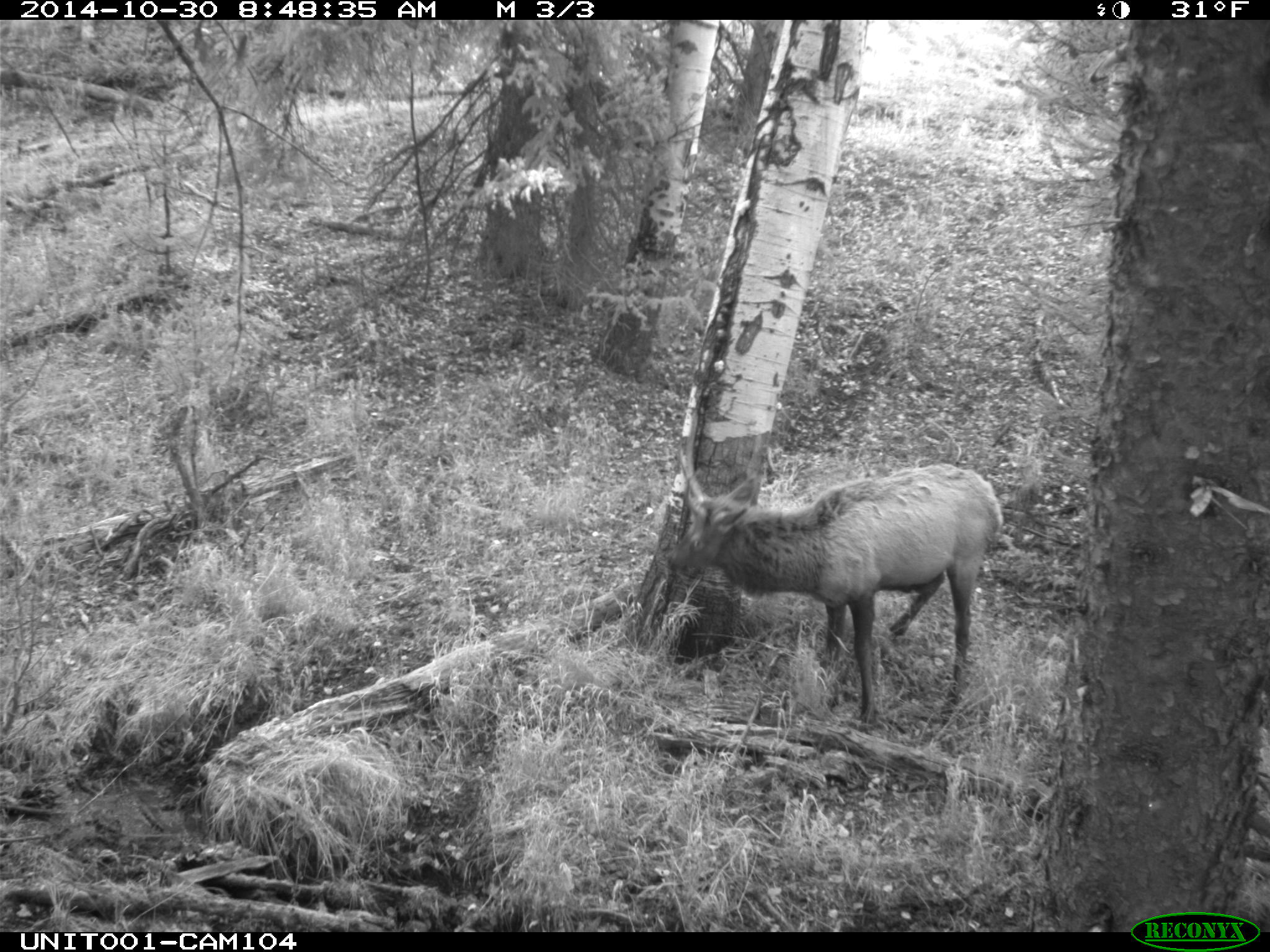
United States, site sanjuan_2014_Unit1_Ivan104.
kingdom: Animalia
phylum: Chordata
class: Mammalia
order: Artiodactyla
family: Cervidae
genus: Cervus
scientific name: Cervus elaphus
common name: red deer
Cervus elaphus (red deer).